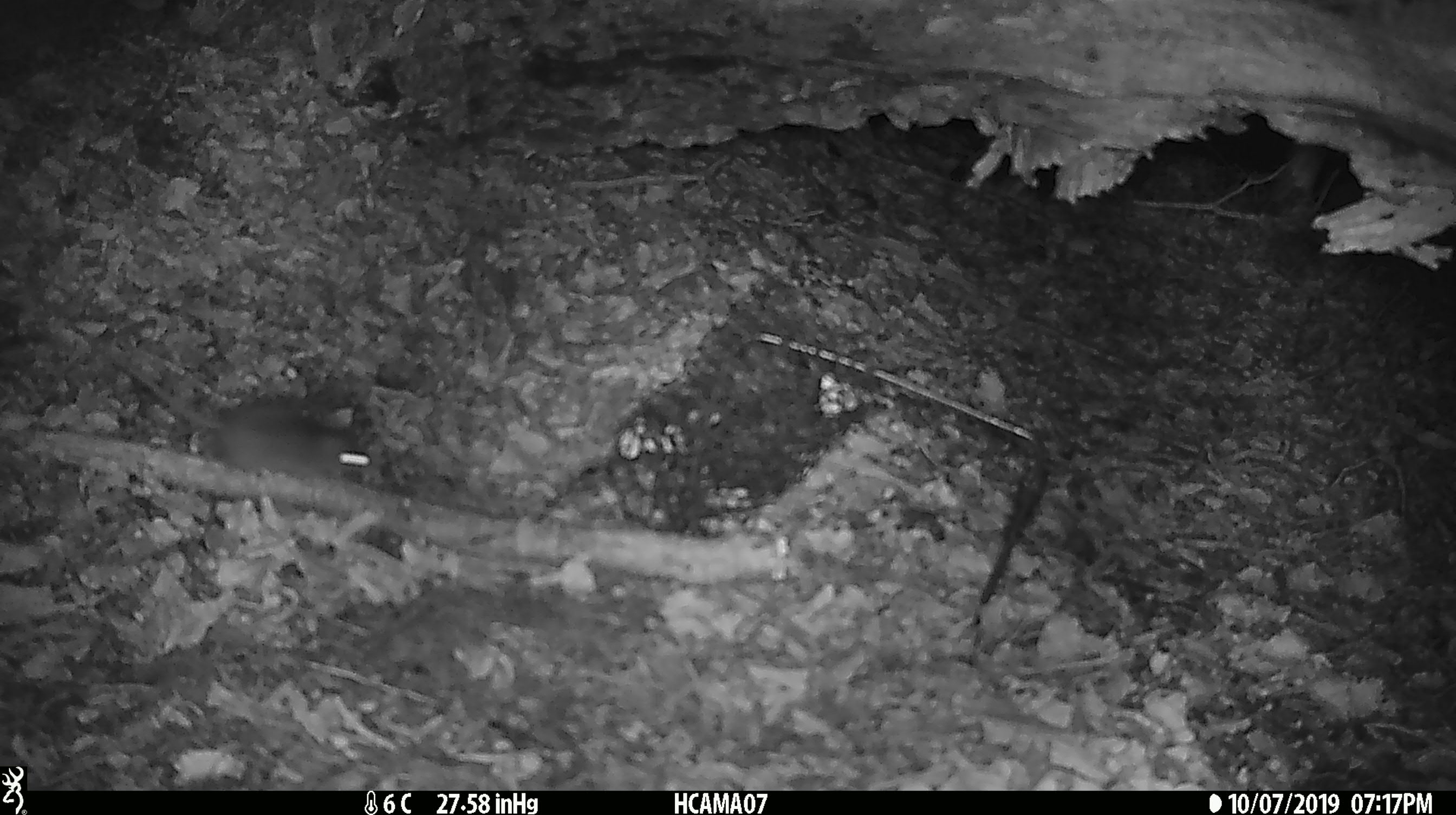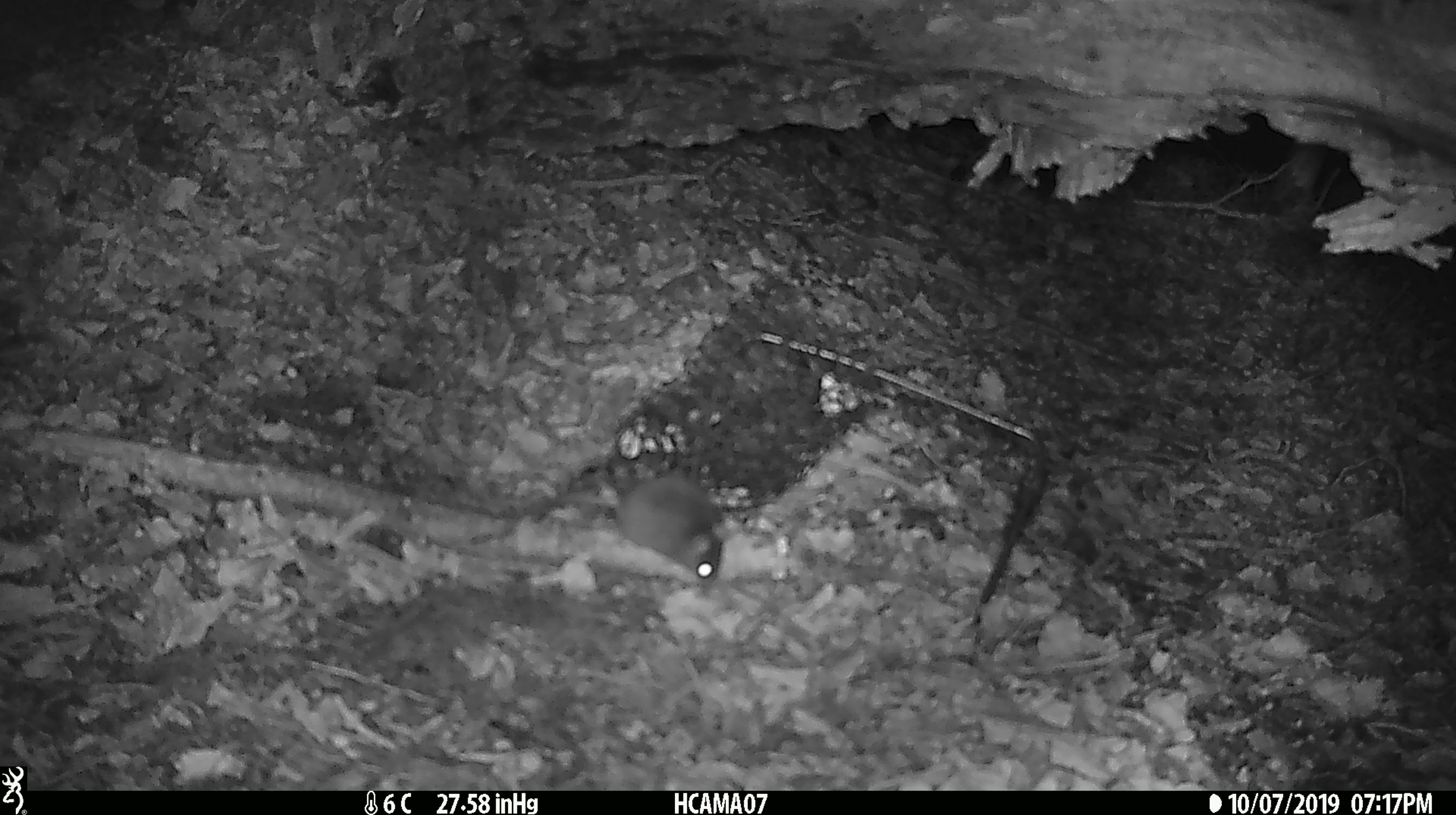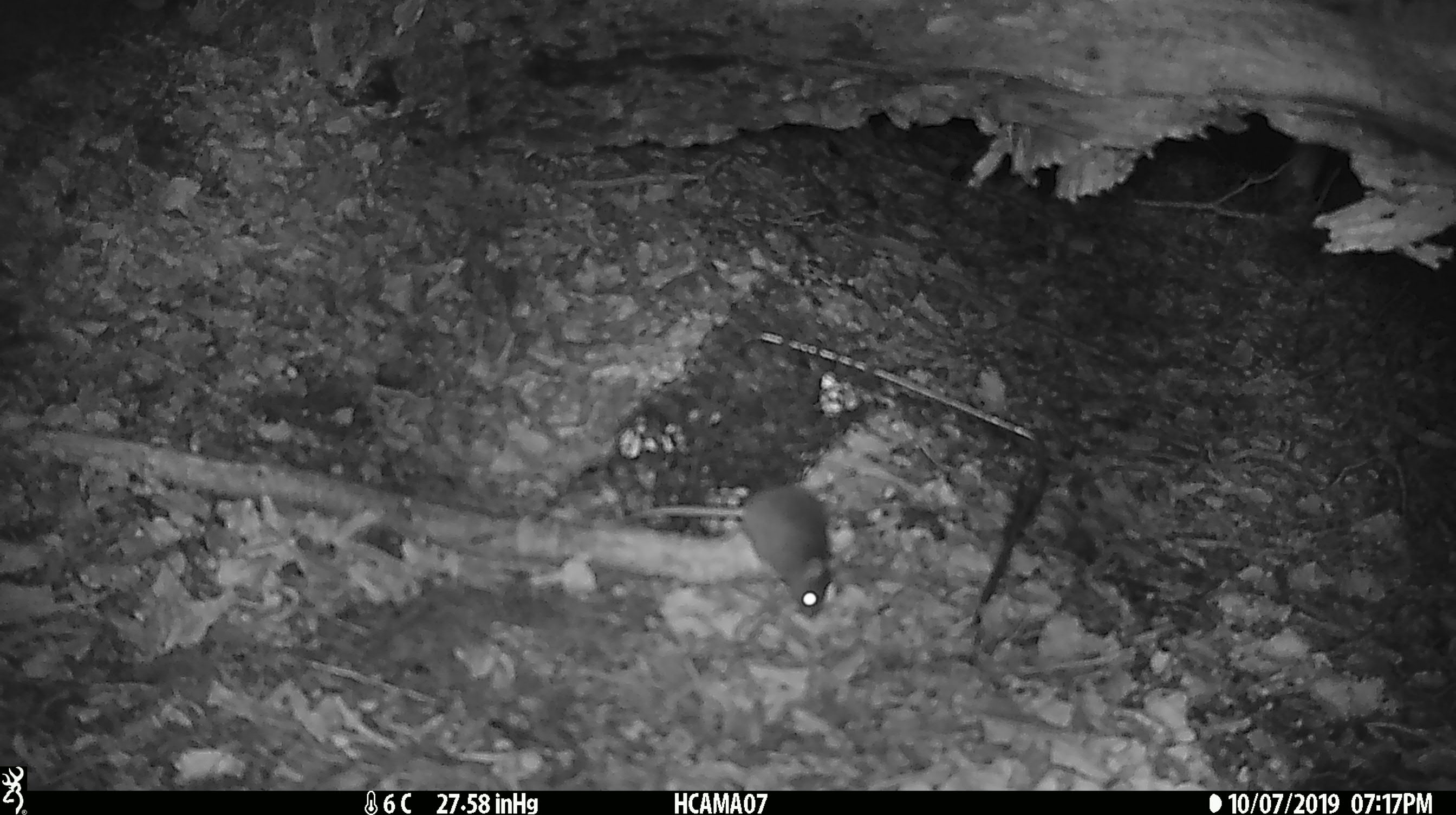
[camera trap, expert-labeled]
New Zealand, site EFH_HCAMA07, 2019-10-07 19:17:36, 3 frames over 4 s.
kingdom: Animalia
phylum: Chordata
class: Mammalia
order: Rodentia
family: Muridae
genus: Mus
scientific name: Mus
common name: mouse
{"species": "mouse (Mus)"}